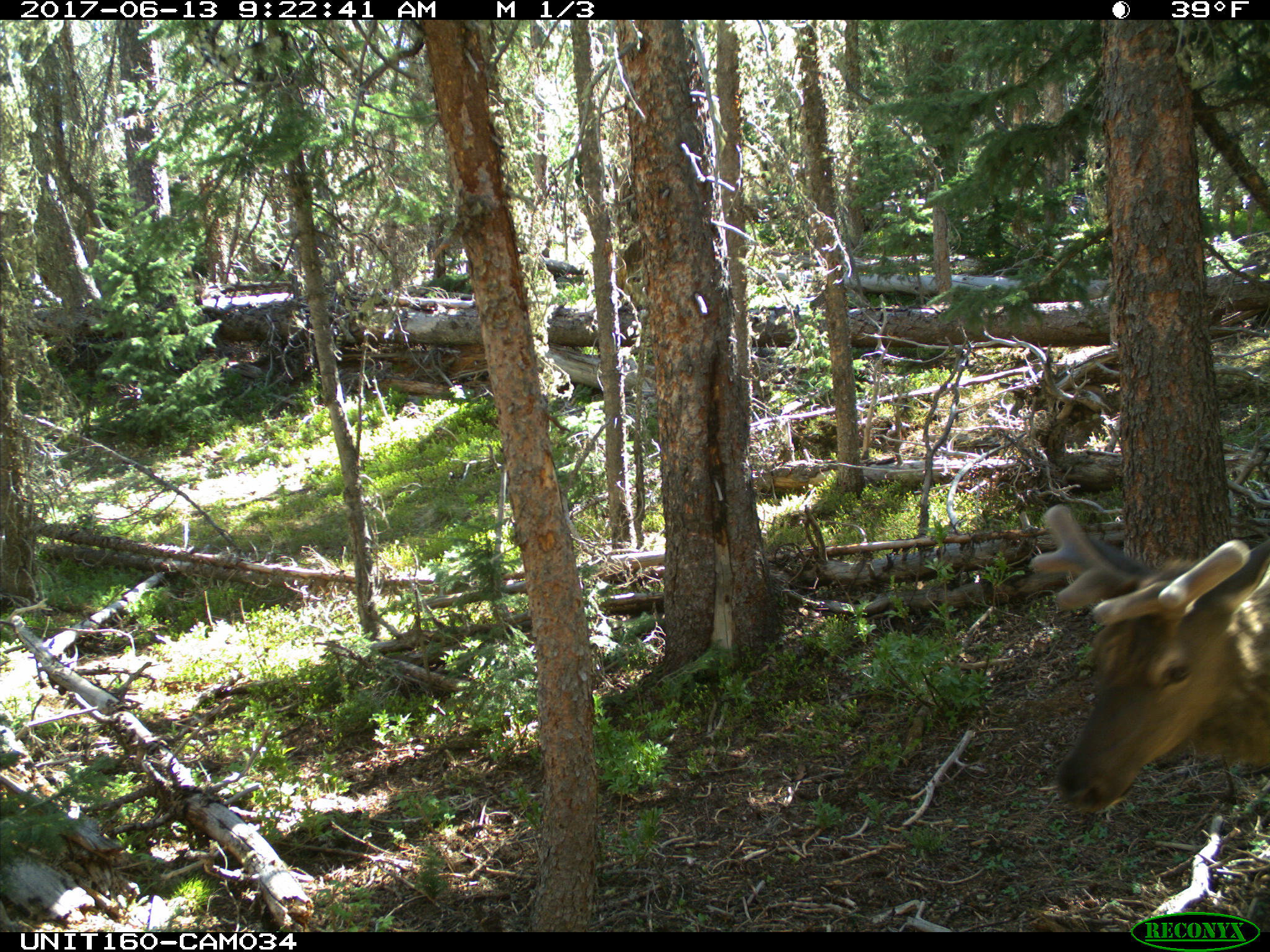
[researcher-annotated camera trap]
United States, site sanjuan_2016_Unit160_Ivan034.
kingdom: Animalia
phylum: Chordata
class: Mammalia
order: Artiodactyla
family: Cervidae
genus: Cervus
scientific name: Cervus elaphus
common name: red deer